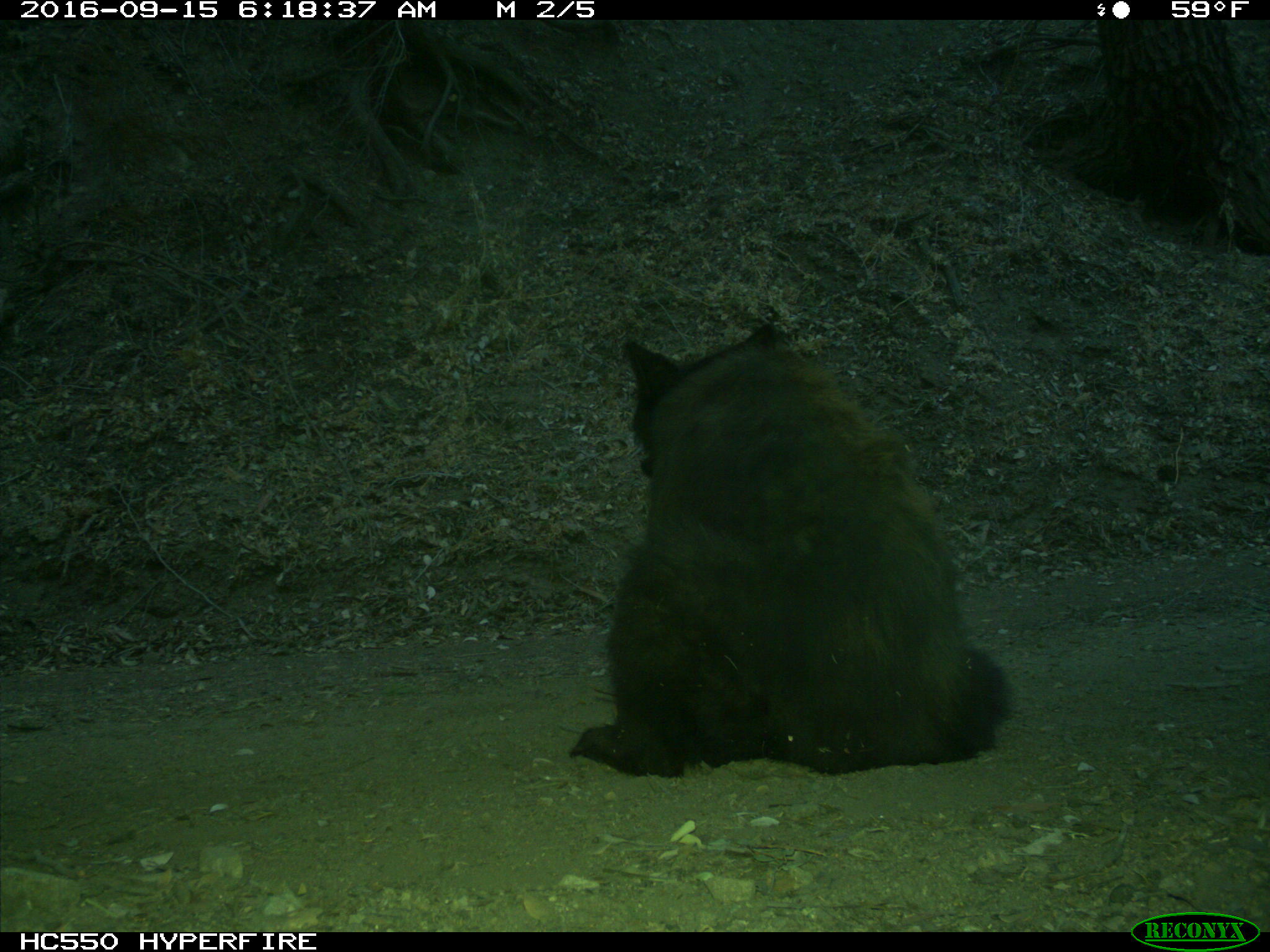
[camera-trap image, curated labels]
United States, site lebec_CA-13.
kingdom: Animalia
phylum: Chordata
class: Mammalia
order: Carnivora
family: Ursidae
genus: Ursus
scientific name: Ursus americanus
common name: american black bear